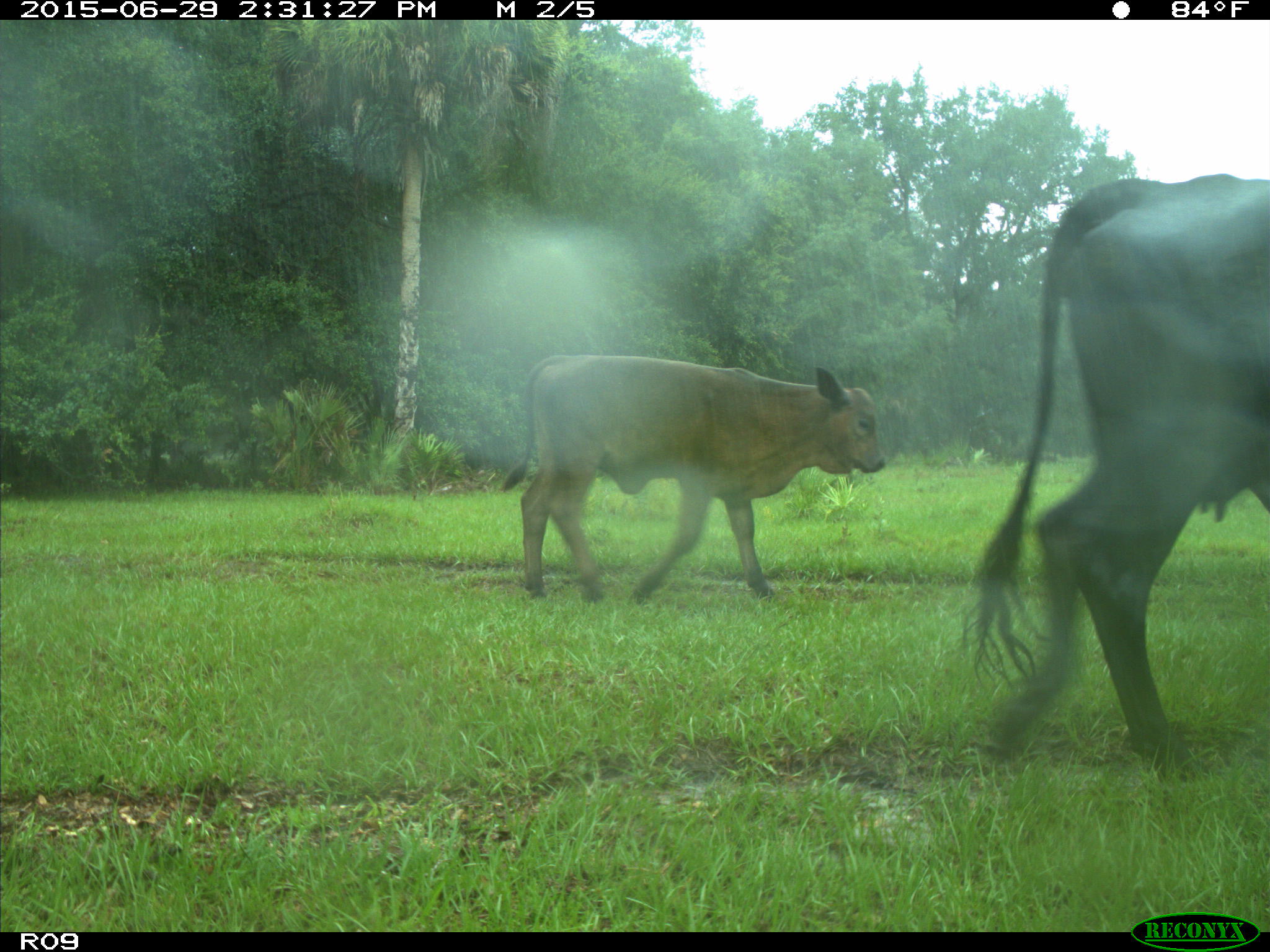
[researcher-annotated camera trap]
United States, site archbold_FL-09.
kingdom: Animalia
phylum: Chordata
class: Mammalia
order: Artiodactyla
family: Bovidae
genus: Bos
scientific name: Bos taurus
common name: domestic cow